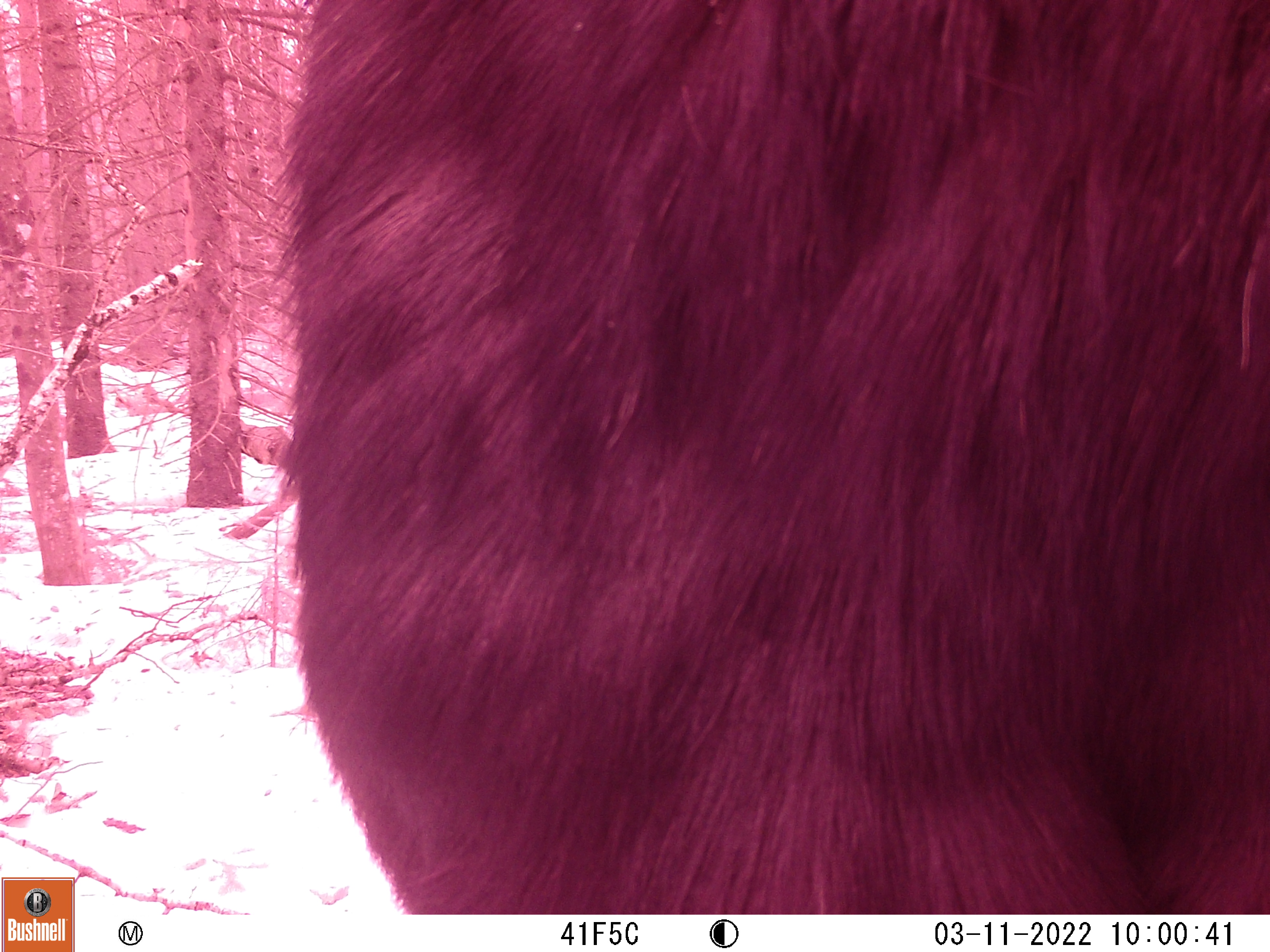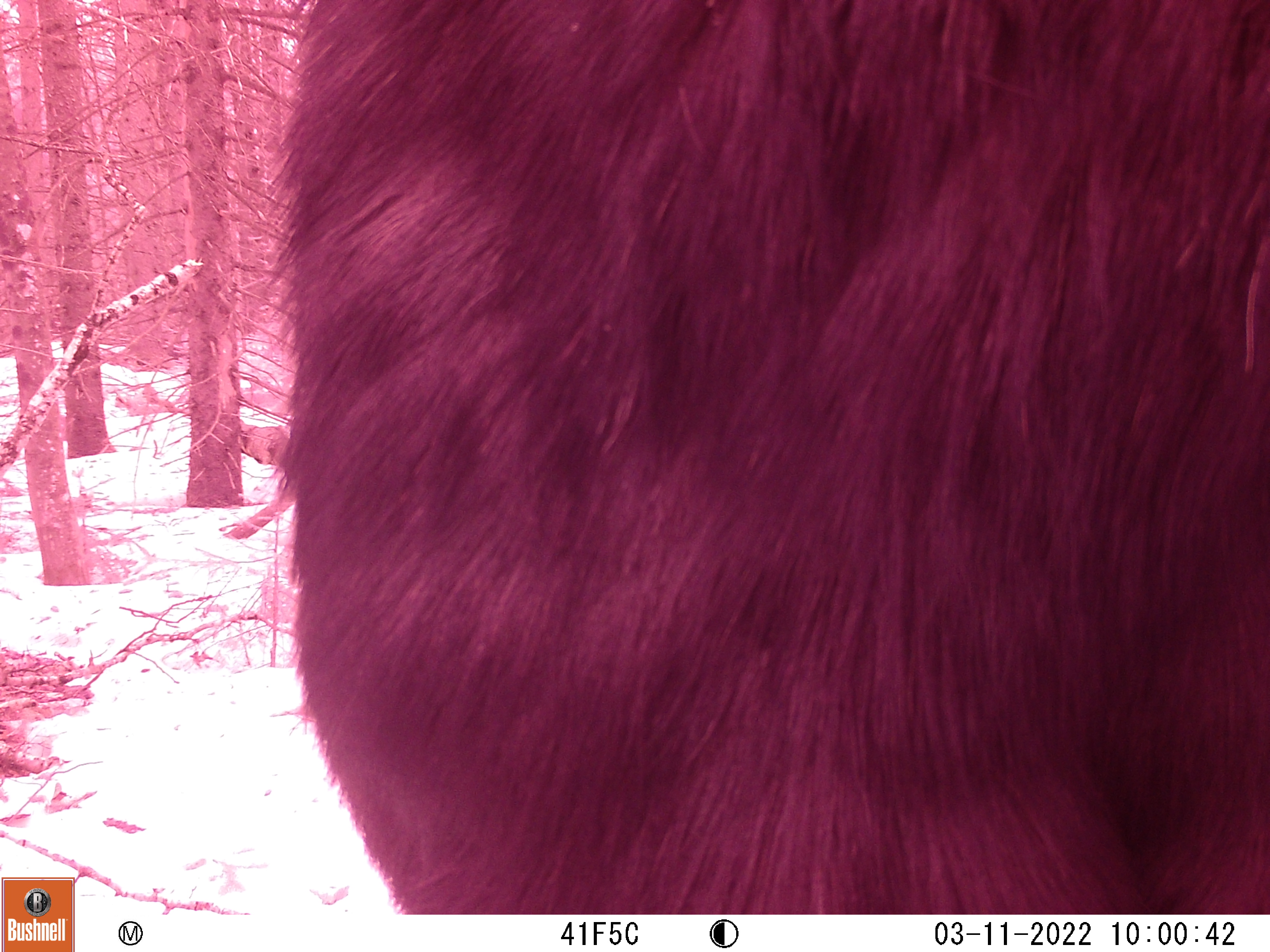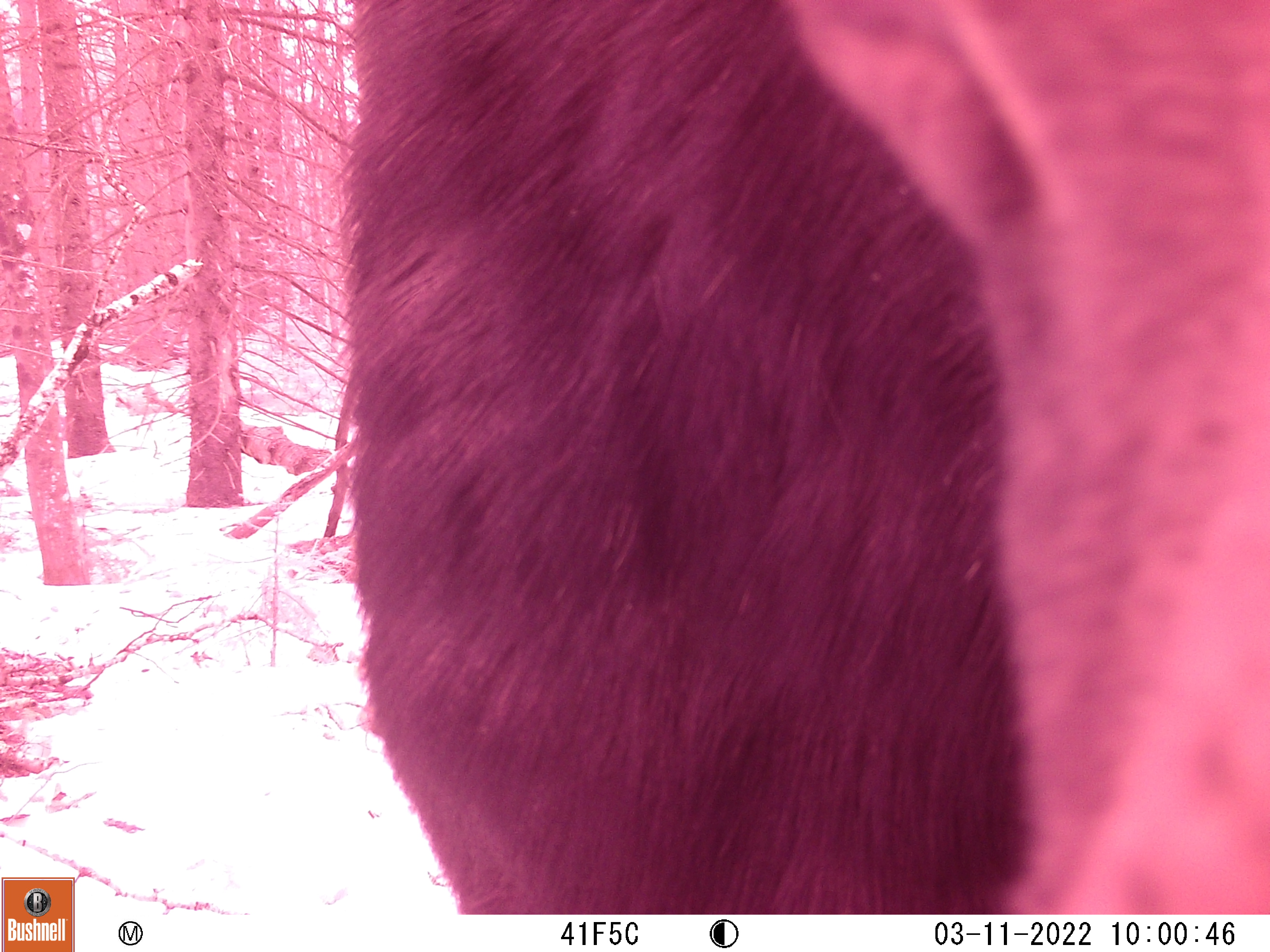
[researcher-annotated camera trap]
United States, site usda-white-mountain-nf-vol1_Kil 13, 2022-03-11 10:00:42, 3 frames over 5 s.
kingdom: Animalia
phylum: Chordata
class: Mammalia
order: Artiodactyla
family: Cervidae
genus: Alces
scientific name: Alces alces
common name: moose